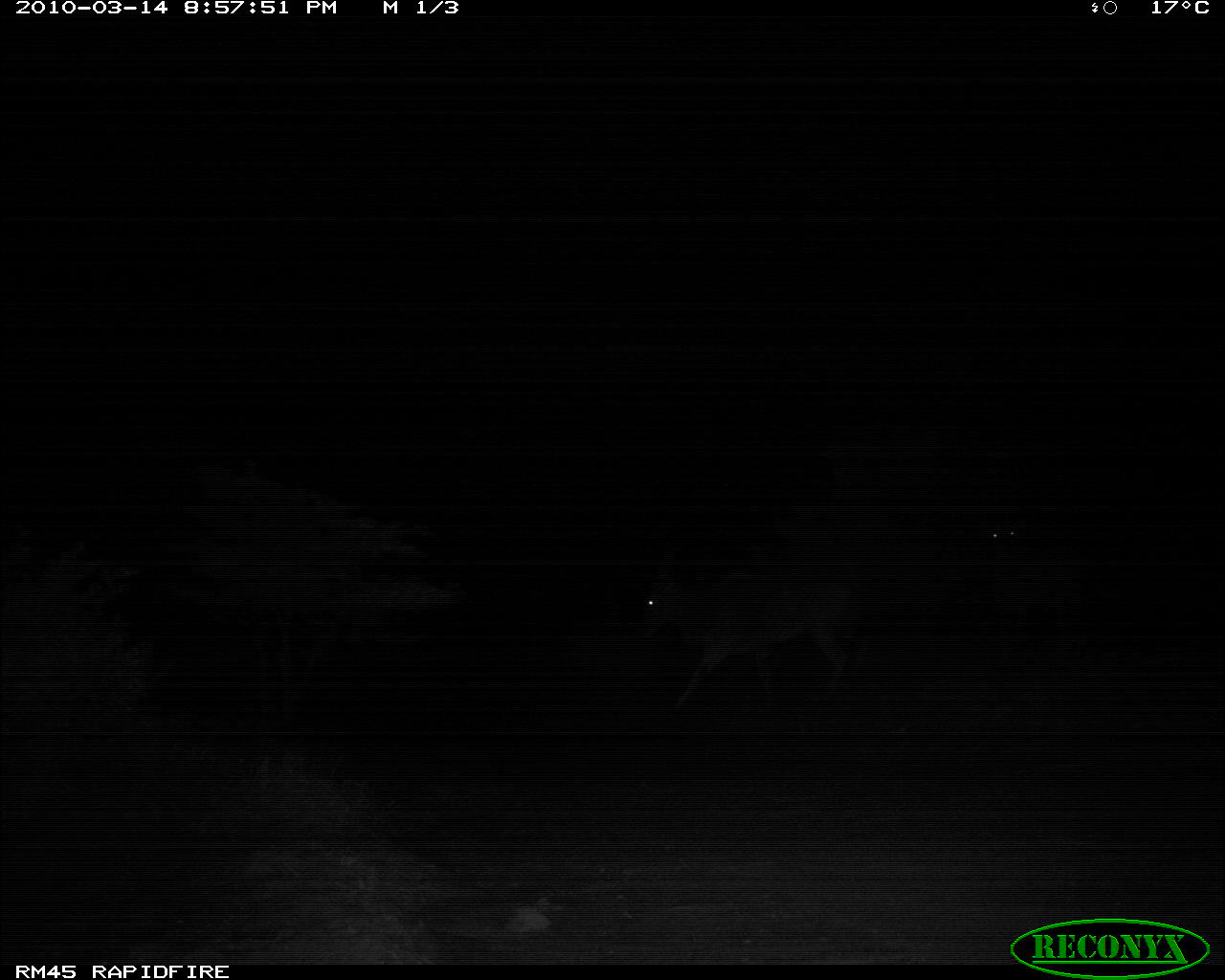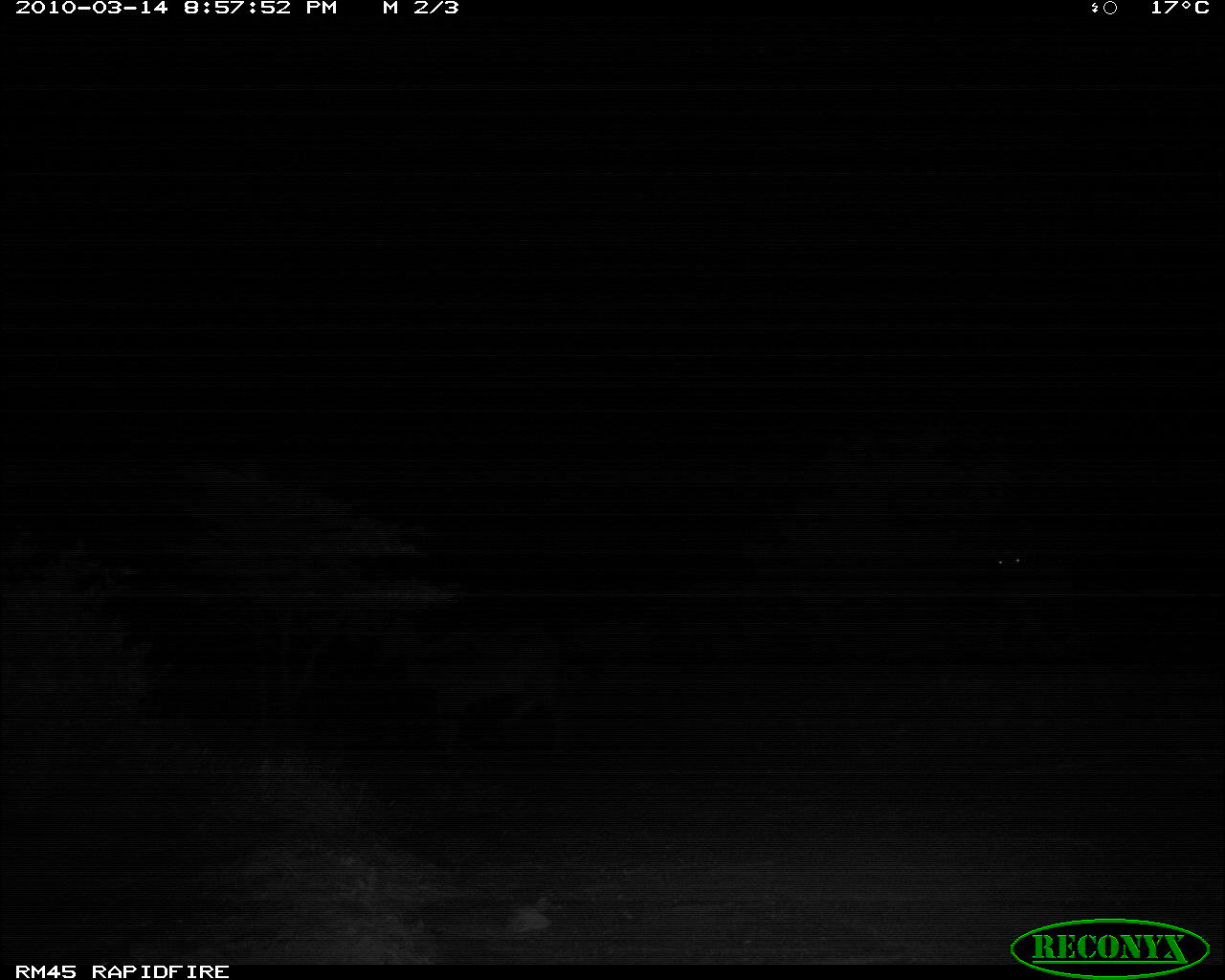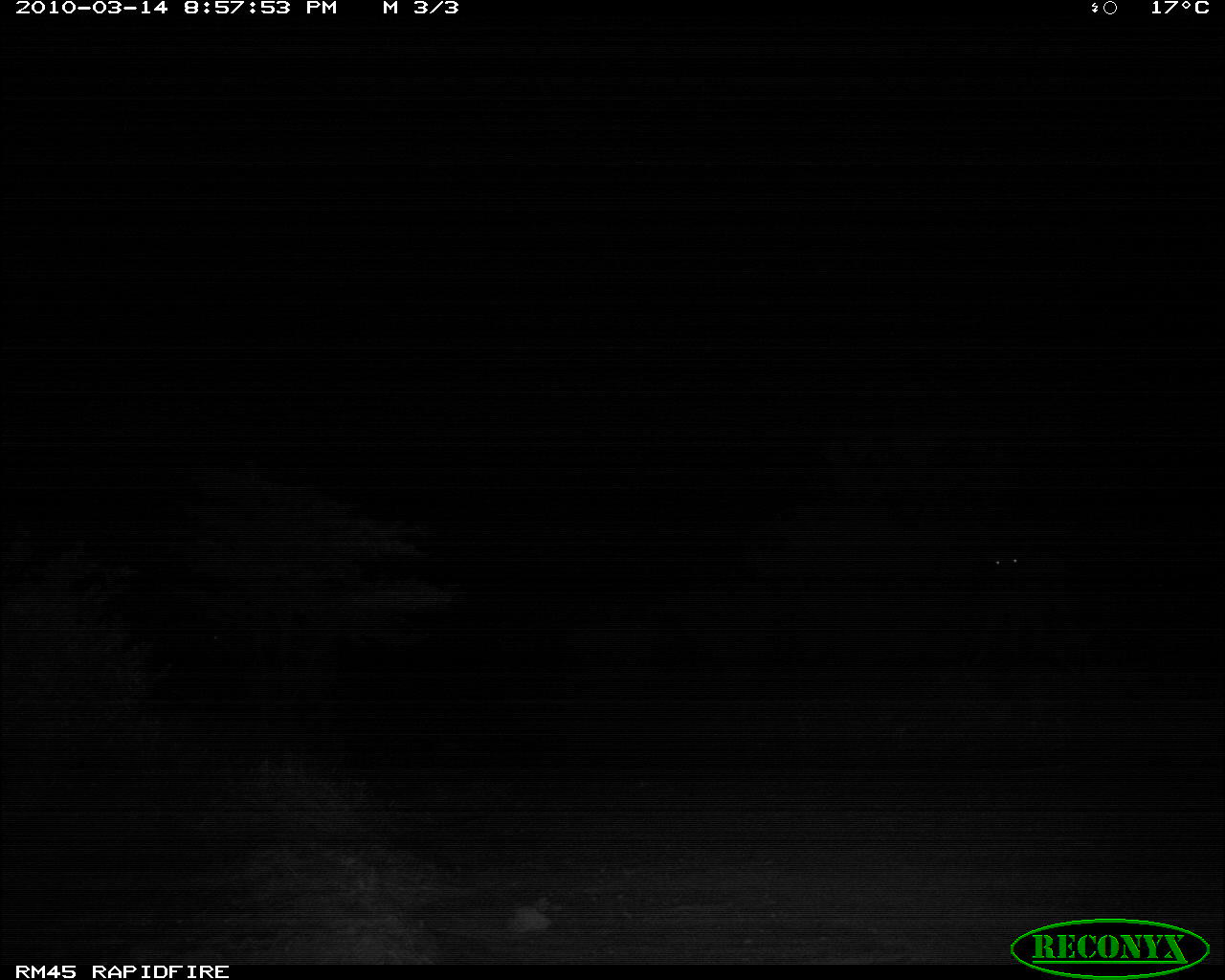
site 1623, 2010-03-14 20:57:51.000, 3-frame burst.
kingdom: Animalia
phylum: Chordata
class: Mammalia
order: Artiodactyla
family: Bovidae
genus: Tragelaphus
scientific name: Tragelaphus oryx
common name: eland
Tragelaphus oryx (eland), count 2.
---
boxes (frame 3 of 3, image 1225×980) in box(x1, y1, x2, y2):
tragelaphus oryx: box(963, 541, 1080, 654)